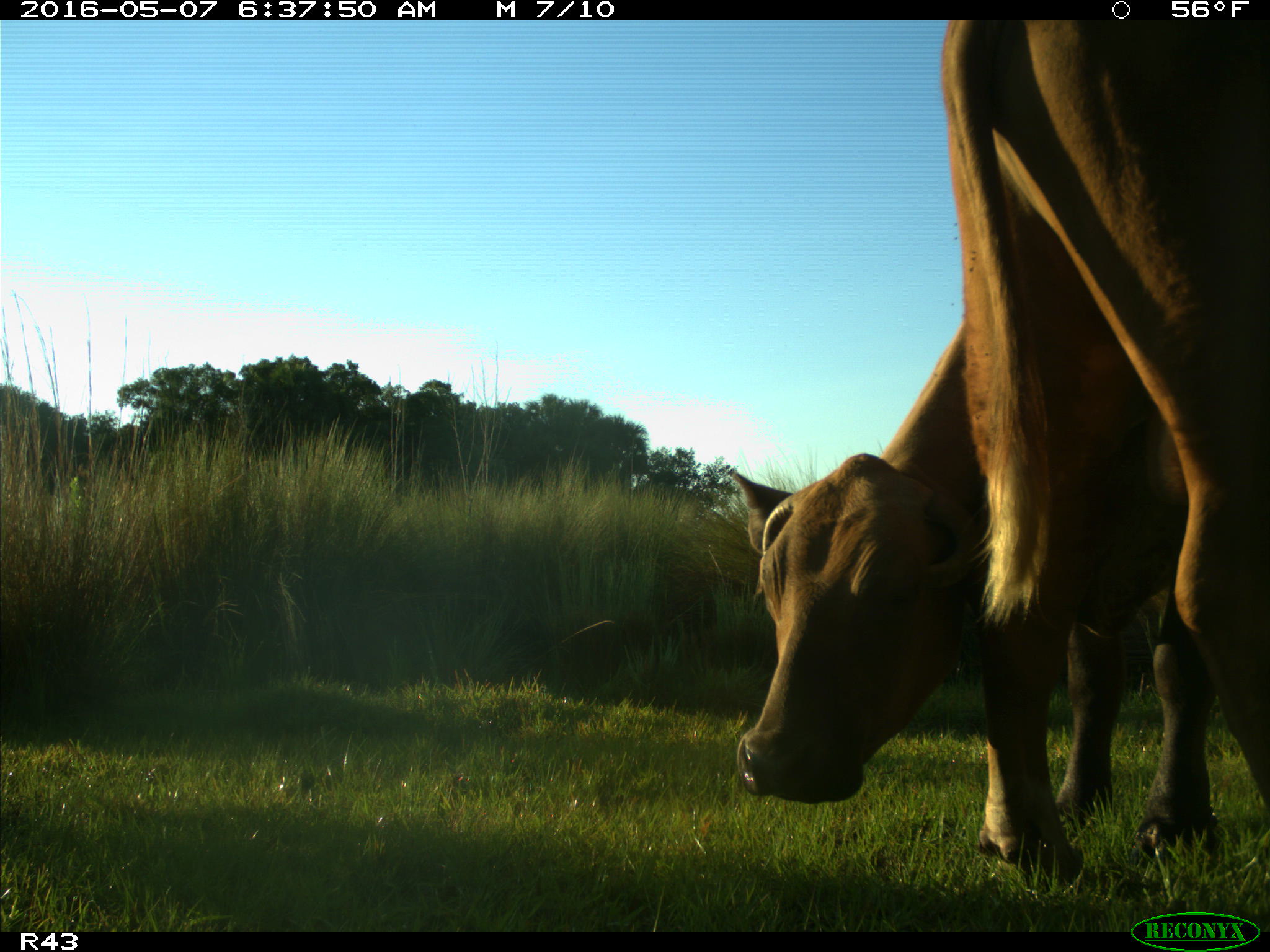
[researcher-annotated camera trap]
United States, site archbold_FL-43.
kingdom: Animalia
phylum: Chordata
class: Mammalia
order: Artiodactyla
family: Bovidae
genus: Bos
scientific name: Bos taurus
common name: domestic cow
Bos taurus (domestic cow).